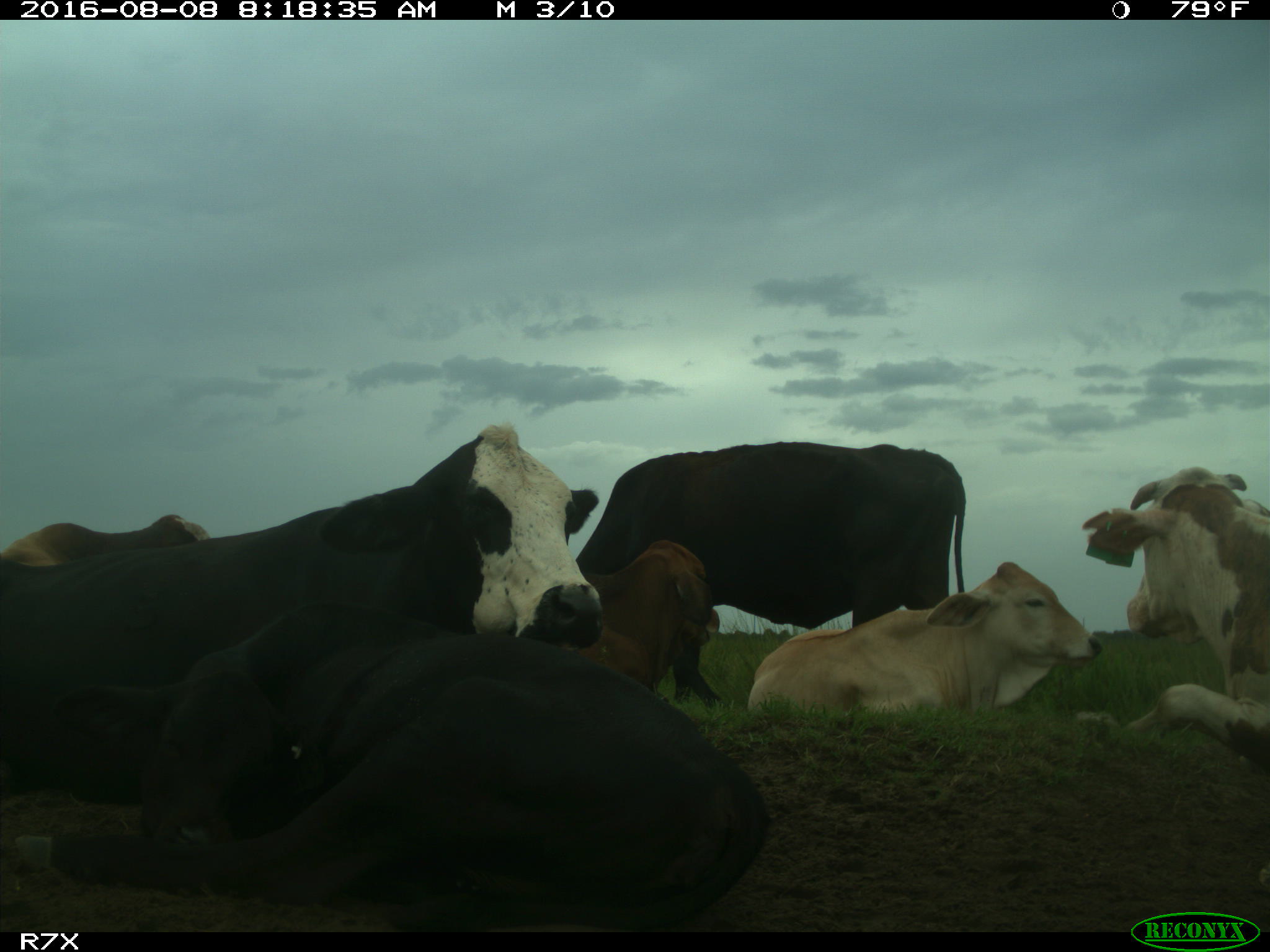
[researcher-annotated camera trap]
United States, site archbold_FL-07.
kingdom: Animalia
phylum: Chordata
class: Mammalia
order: Artiodactyla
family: Bovidae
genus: Bos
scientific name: Bos taurus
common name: domestic cow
Bos taurus (domestic cow).